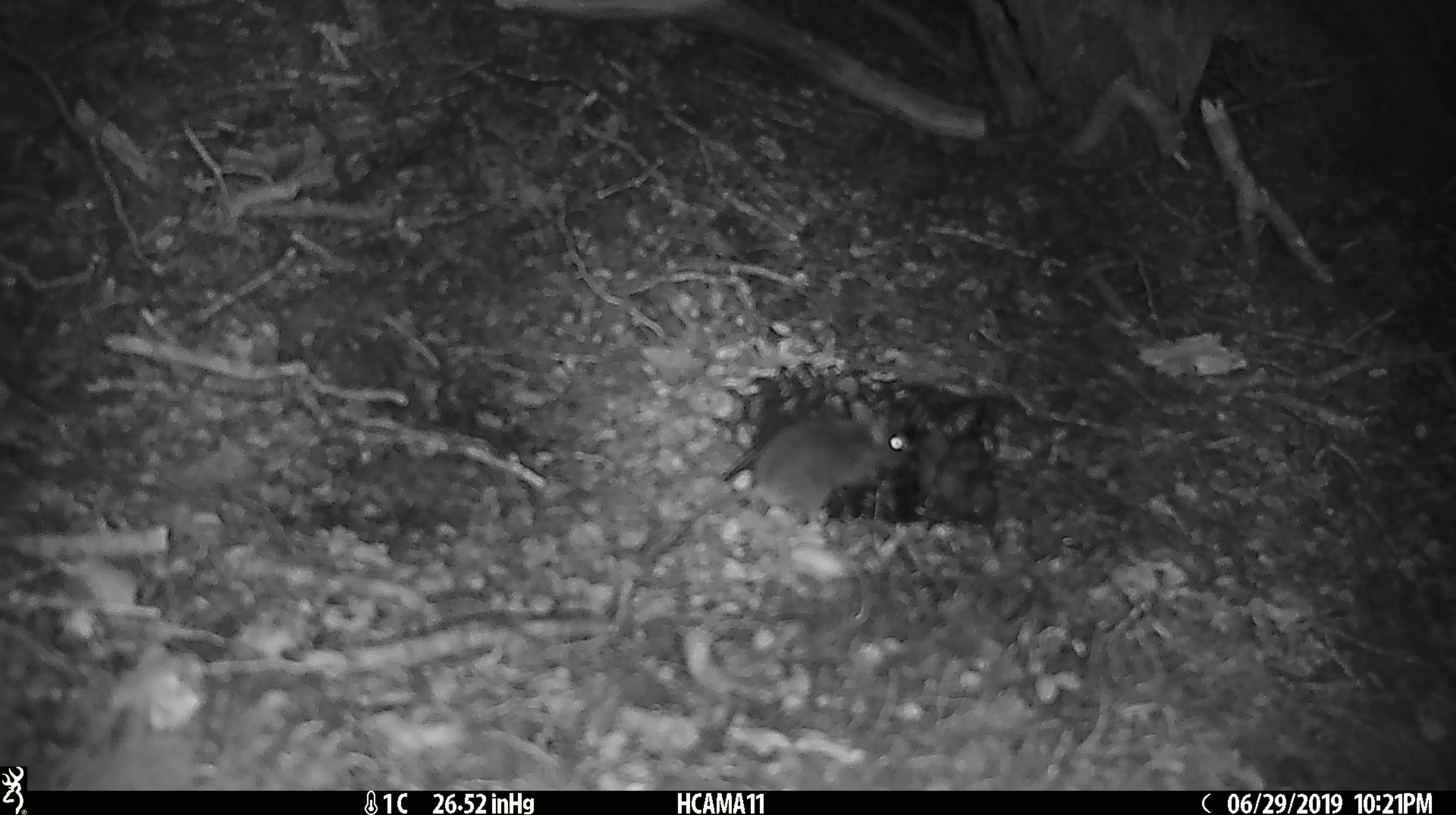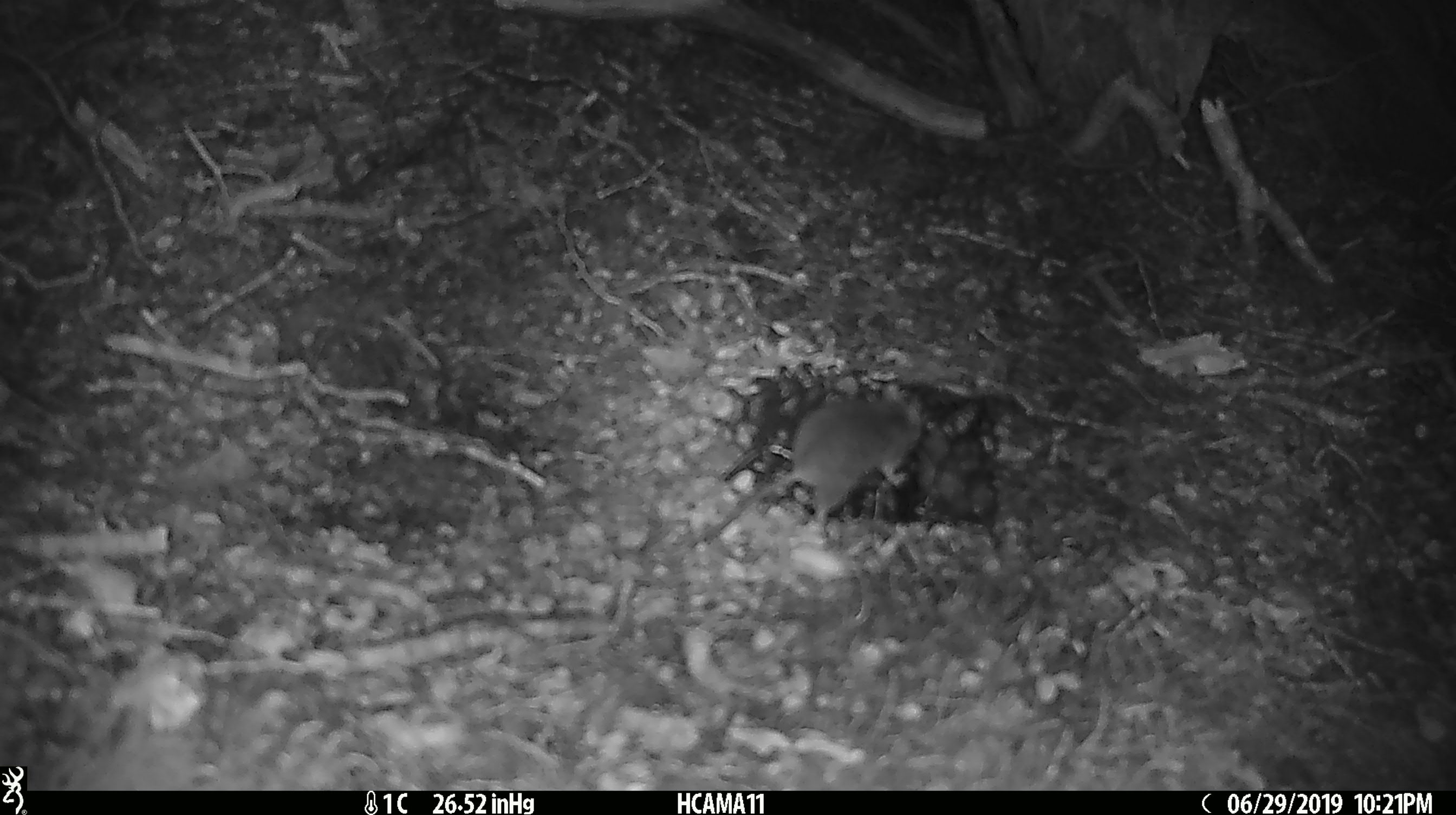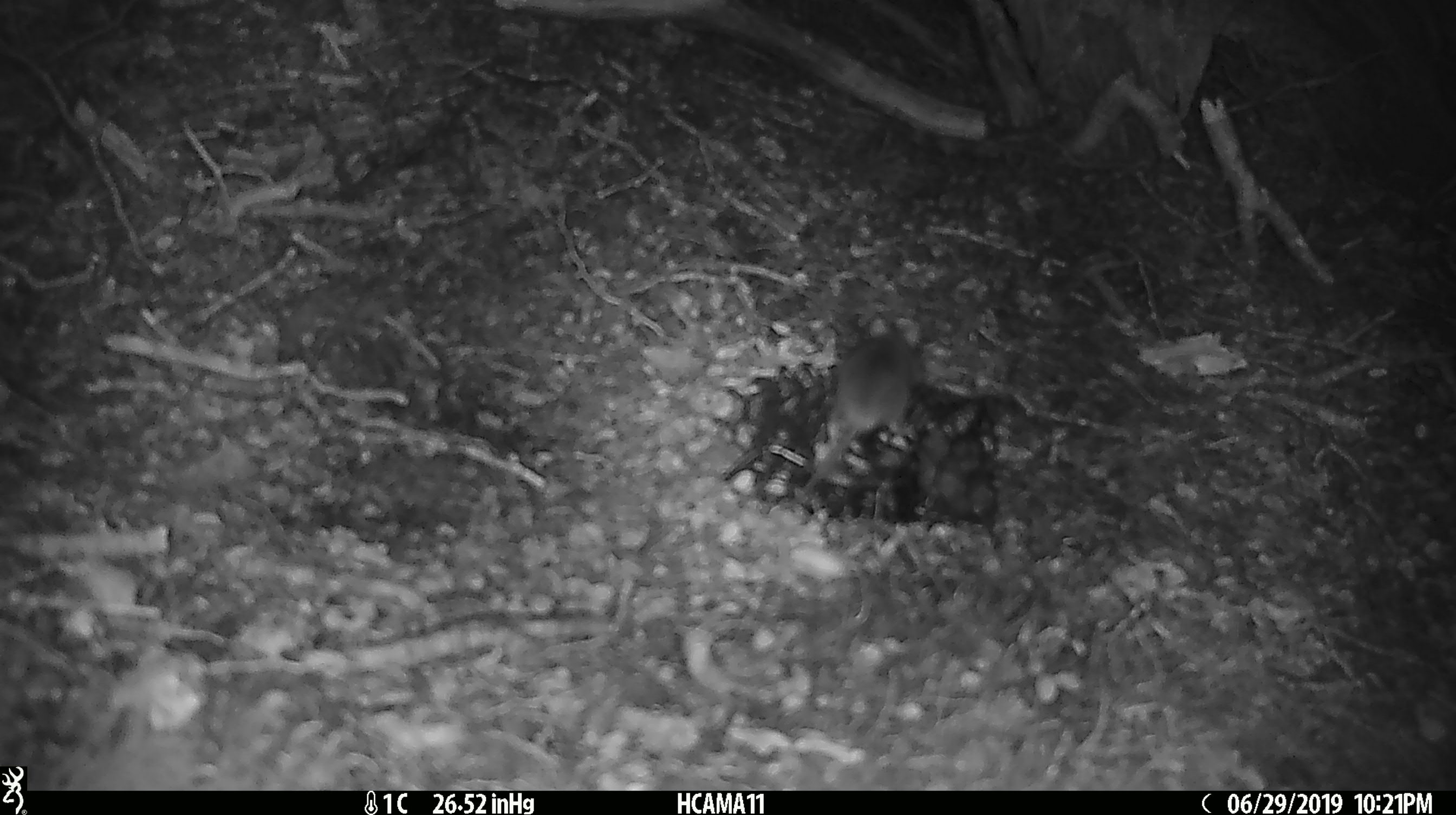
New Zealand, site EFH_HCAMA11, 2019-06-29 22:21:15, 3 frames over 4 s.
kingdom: Animalia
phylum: Chordata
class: Mammalia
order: Rodentia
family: Muridae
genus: Mus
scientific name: Mus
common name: mouse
Mouse (Mus).